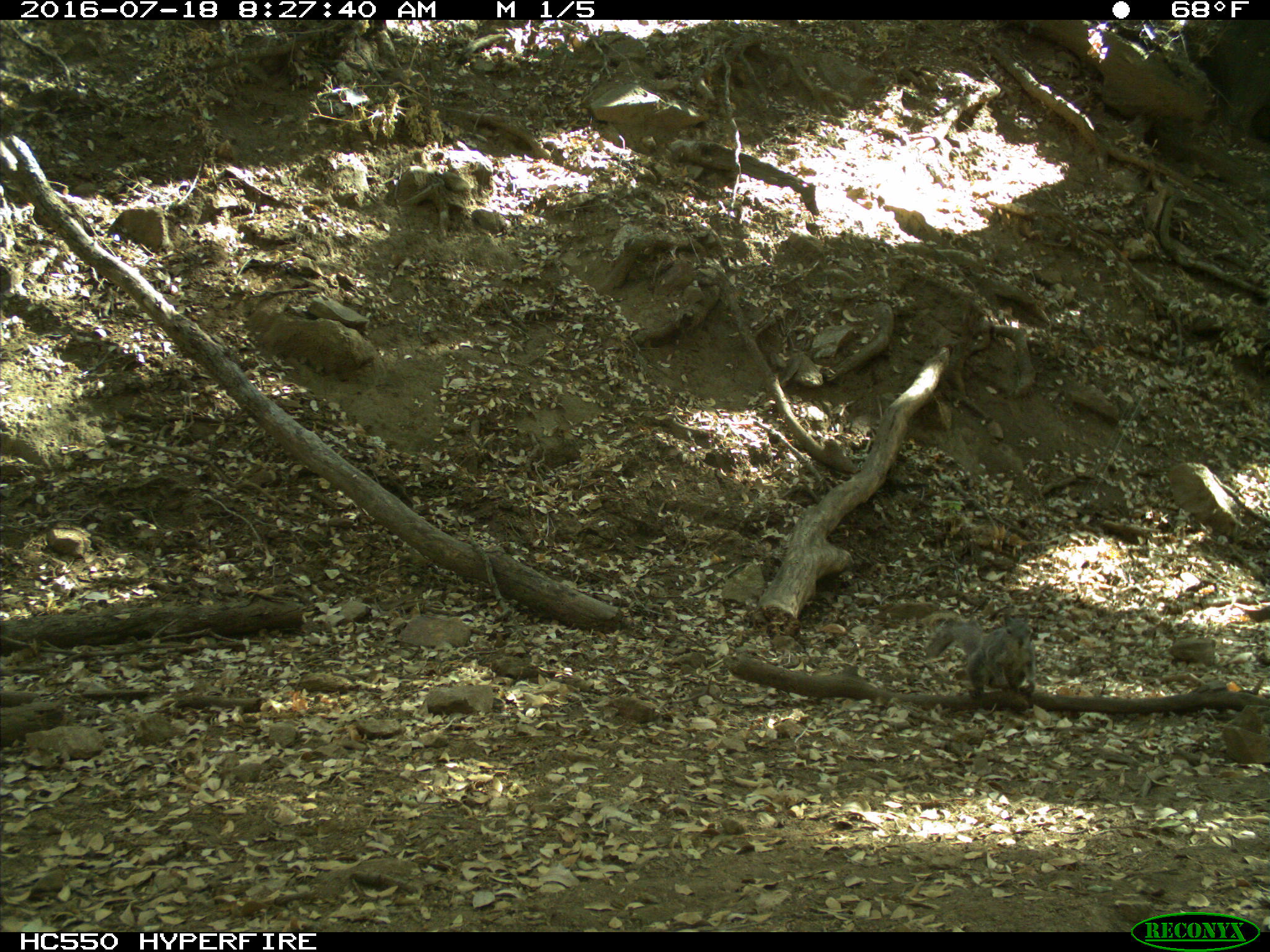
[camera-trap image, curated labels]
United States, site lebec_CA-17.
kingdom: Animalia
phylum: Chordata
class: Mammalia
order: Rodentia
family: Sciuridae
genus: Sciurus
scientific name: Sciurus carolinensis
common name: eastern gray squirrel